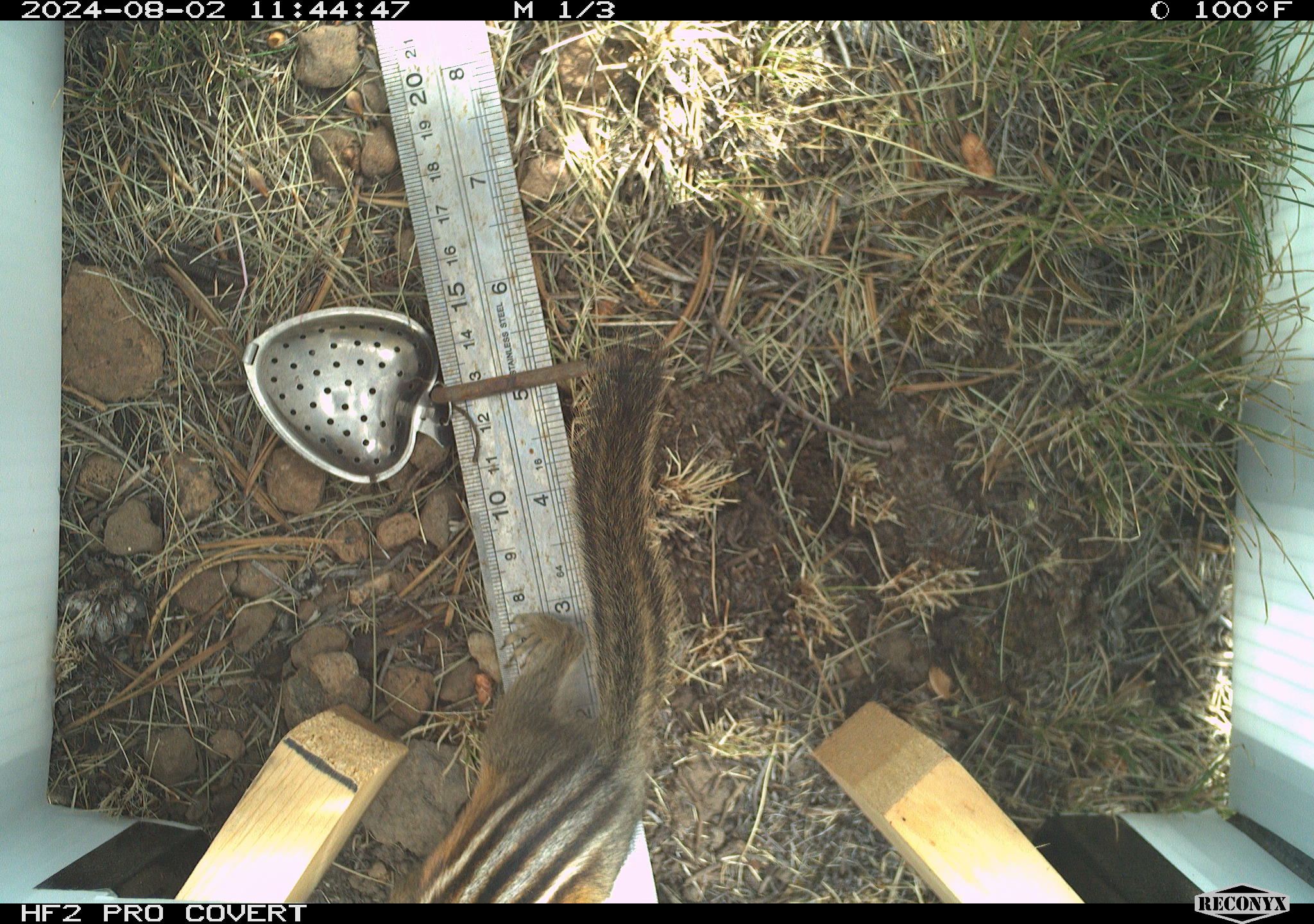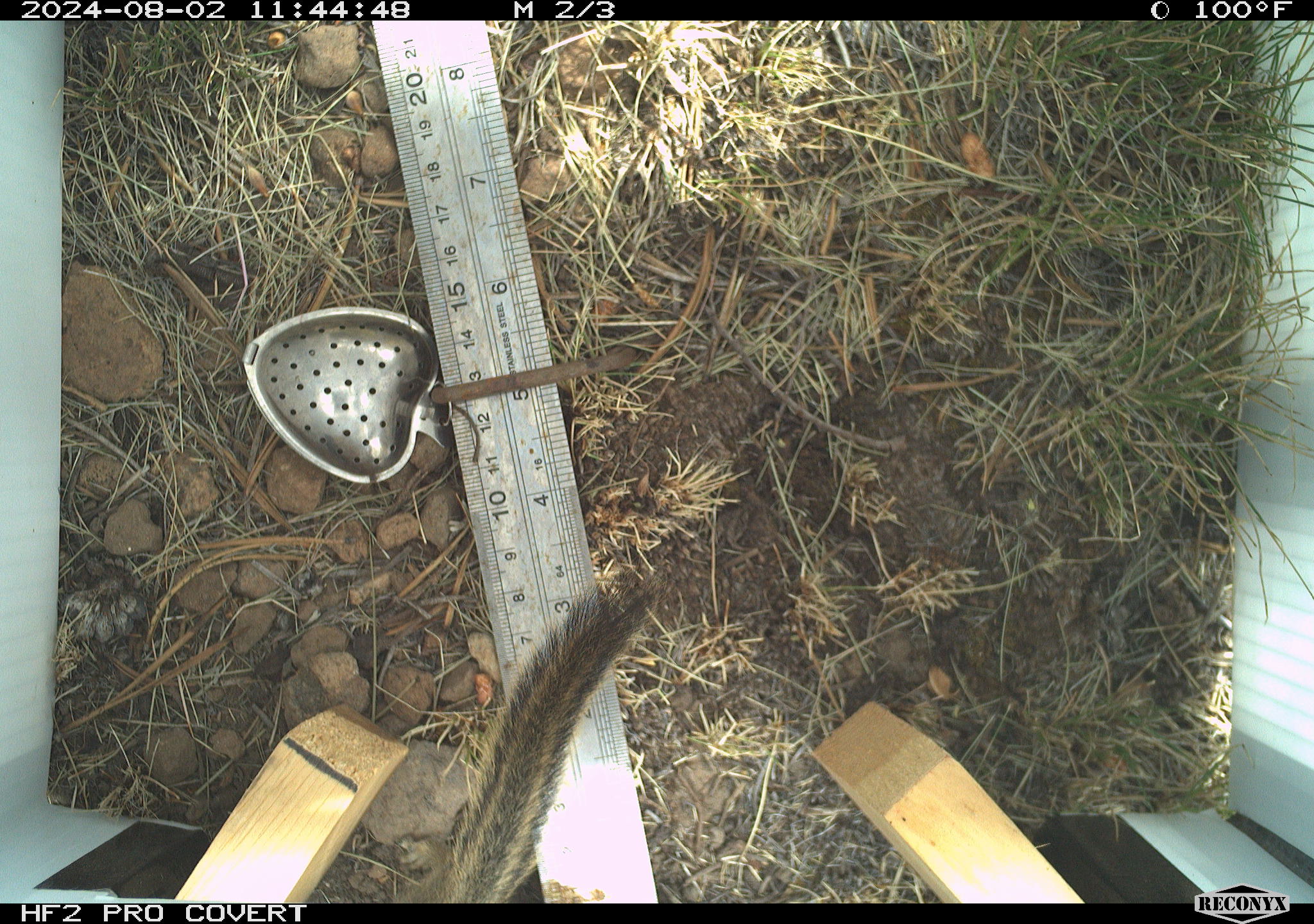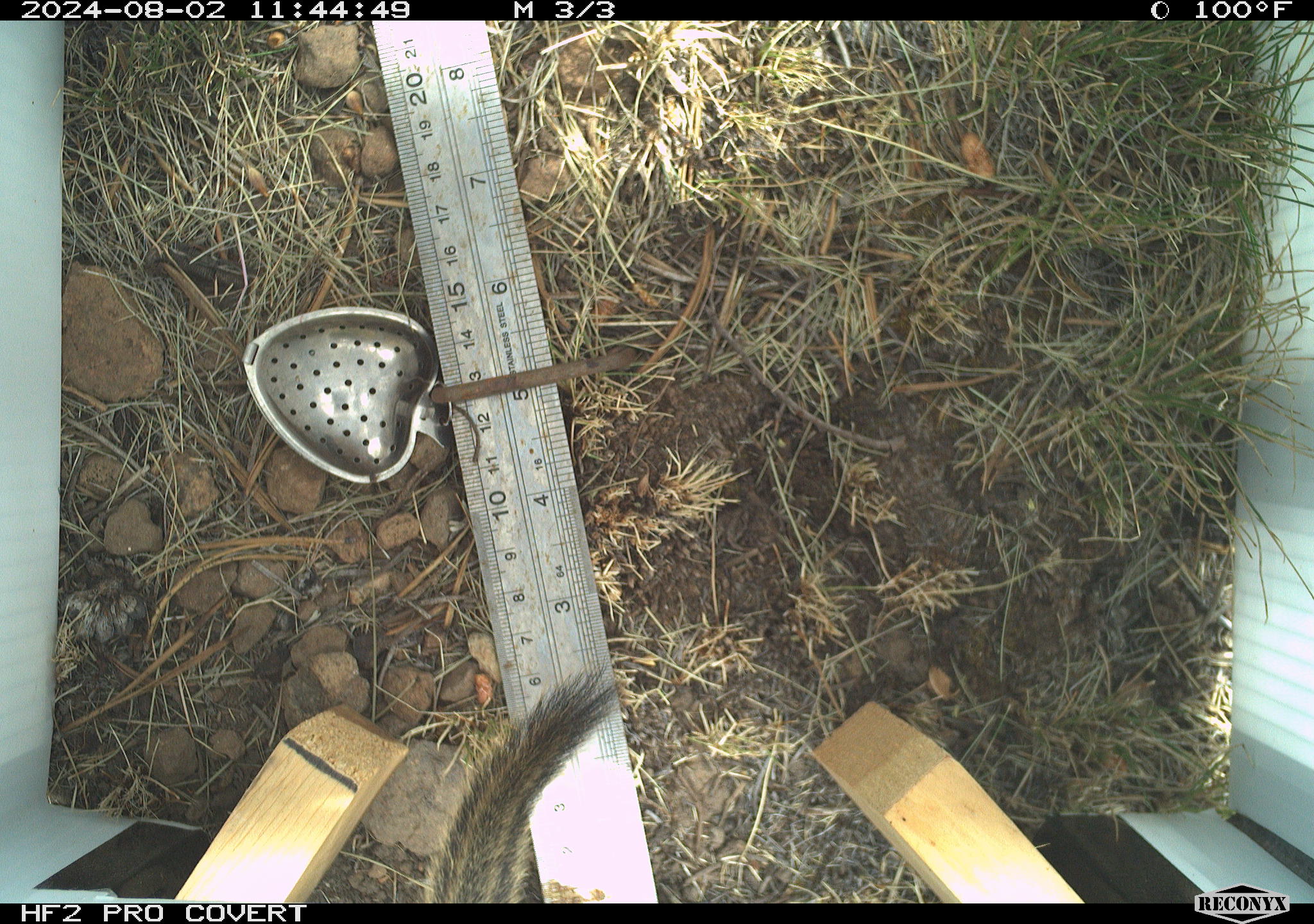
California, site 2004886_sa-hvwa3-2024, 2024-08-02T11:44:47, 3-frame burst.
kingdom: Animalia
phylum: Chordata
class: Mammalia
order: Rodentia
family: Sciuridae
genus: Neotamias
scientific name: Neotamias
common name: western chipmunks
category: neotamias species